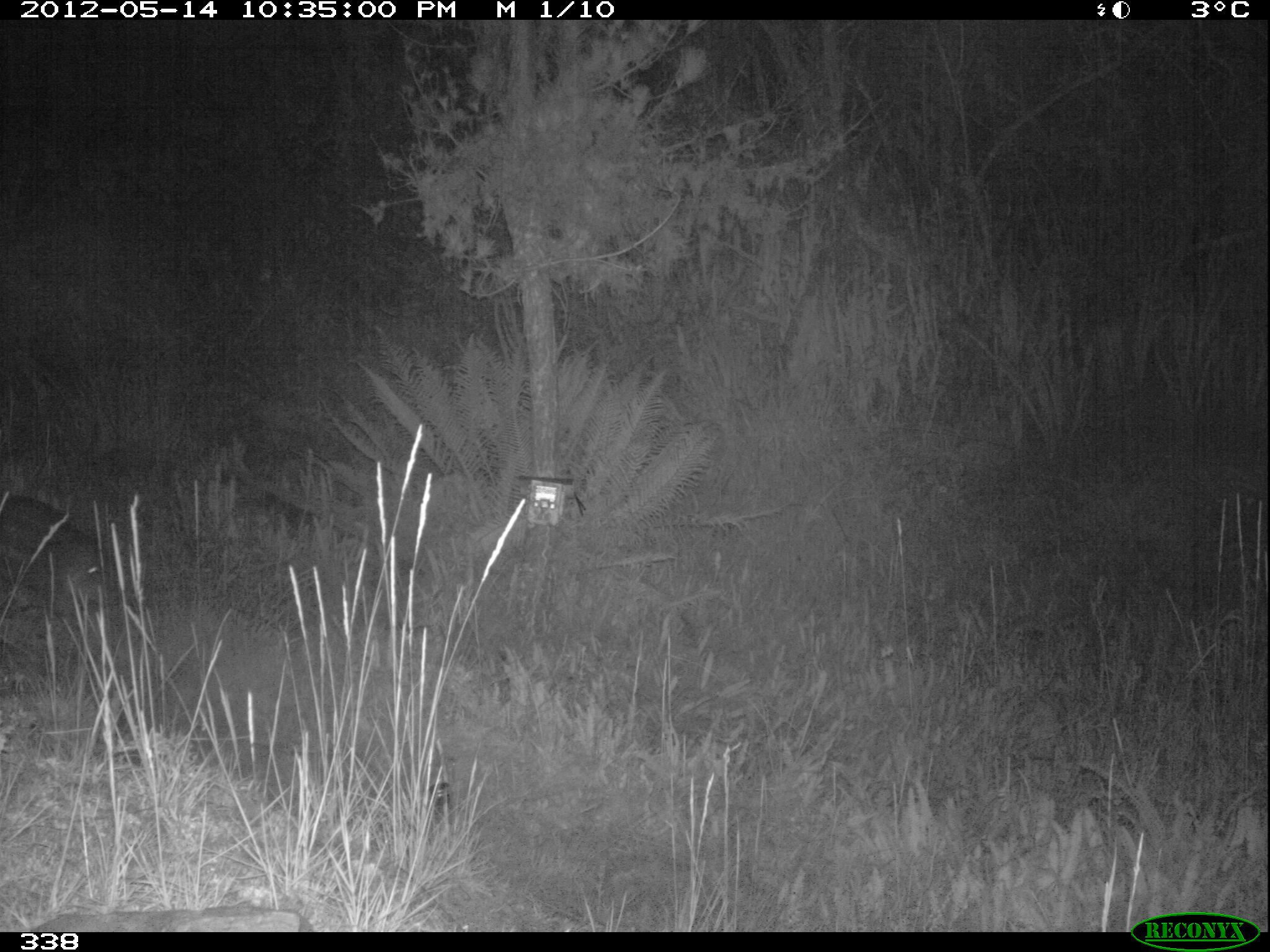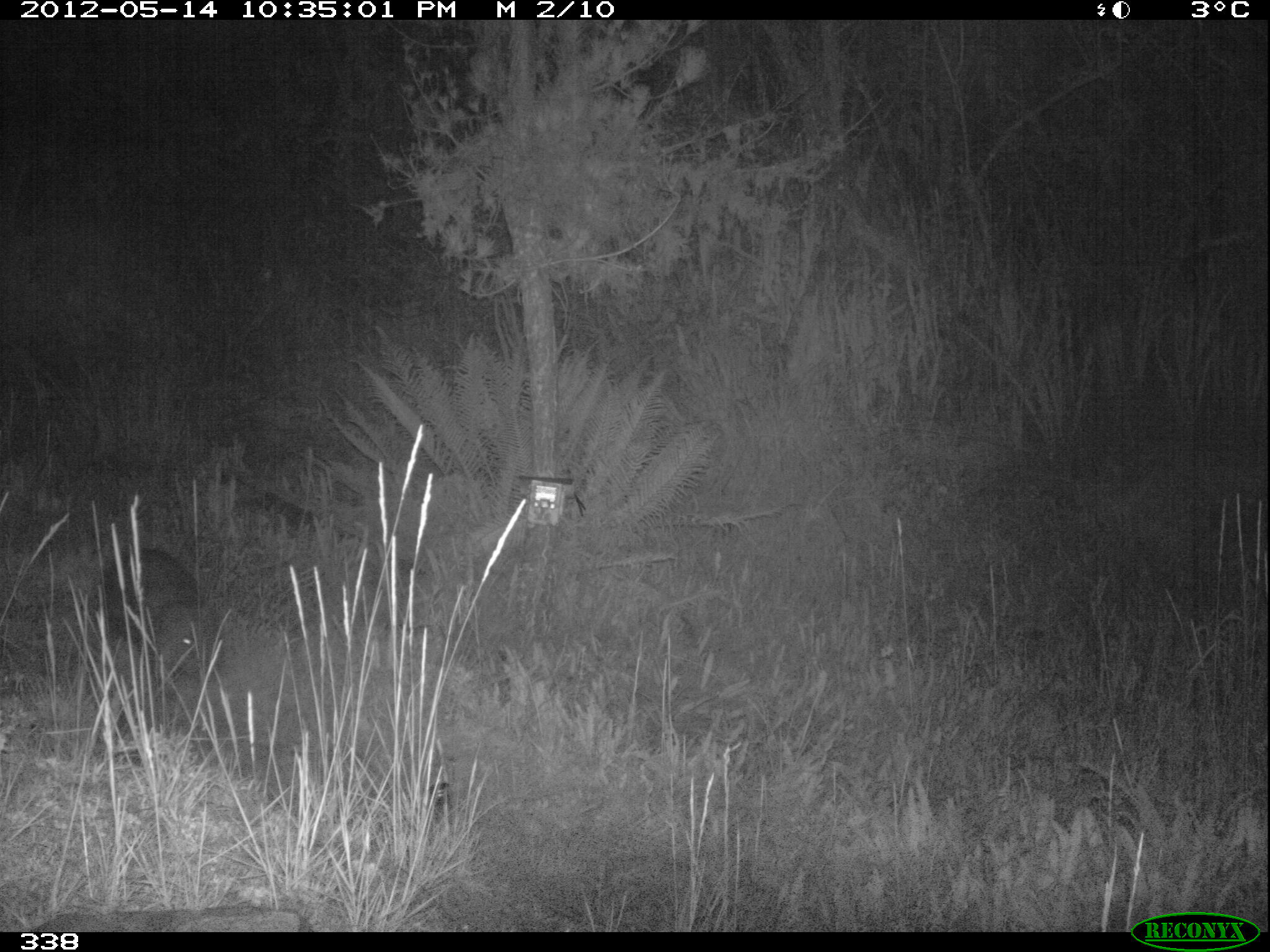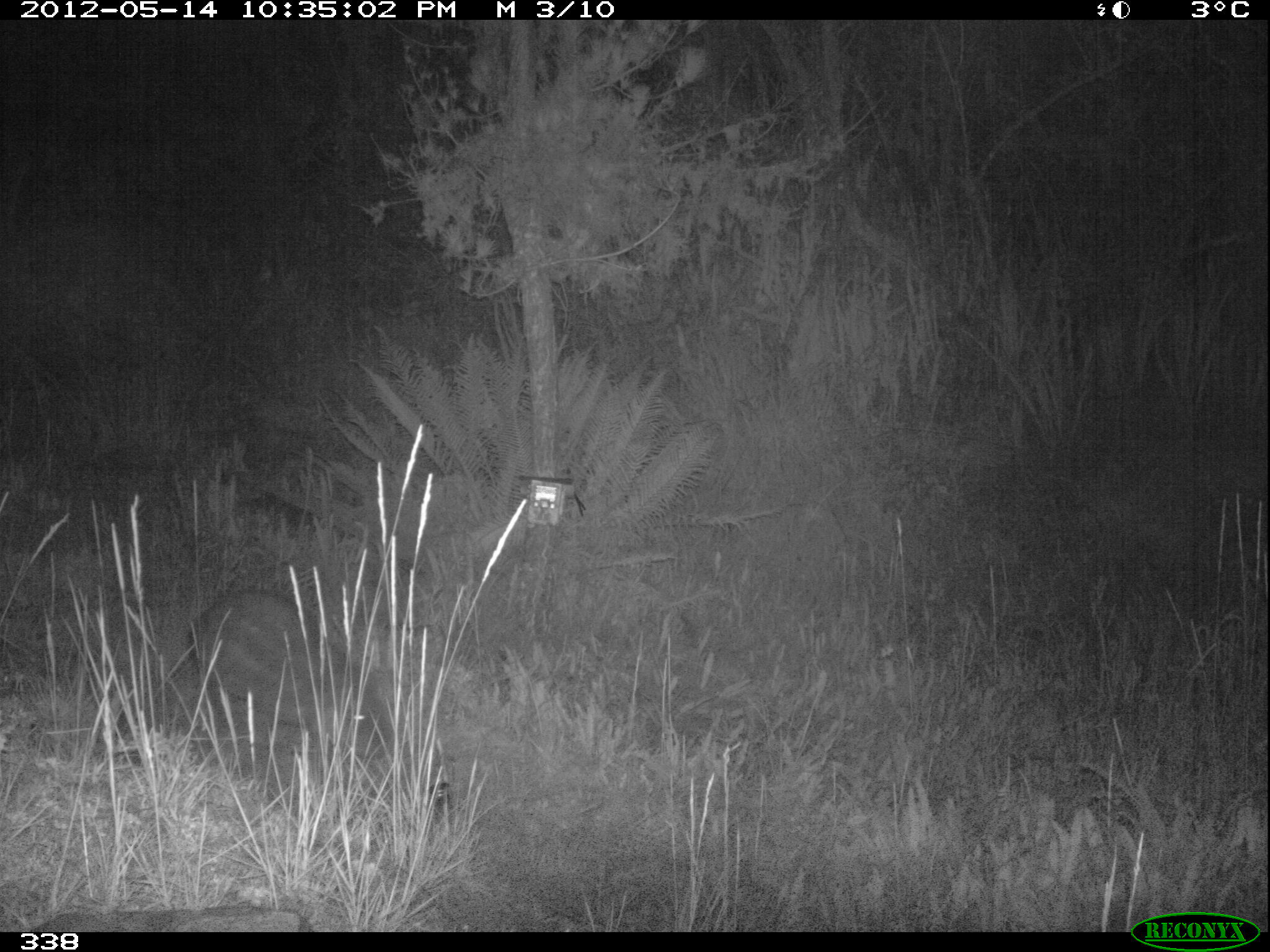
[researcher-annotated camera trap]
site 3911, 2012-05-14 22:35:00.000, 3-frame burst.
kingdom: Animalia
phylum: Chordata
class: Mammalia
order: Rodentia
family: Cuniculidae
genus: Cuniculus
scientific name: Cuniculus taczanowskii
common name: mountain paca